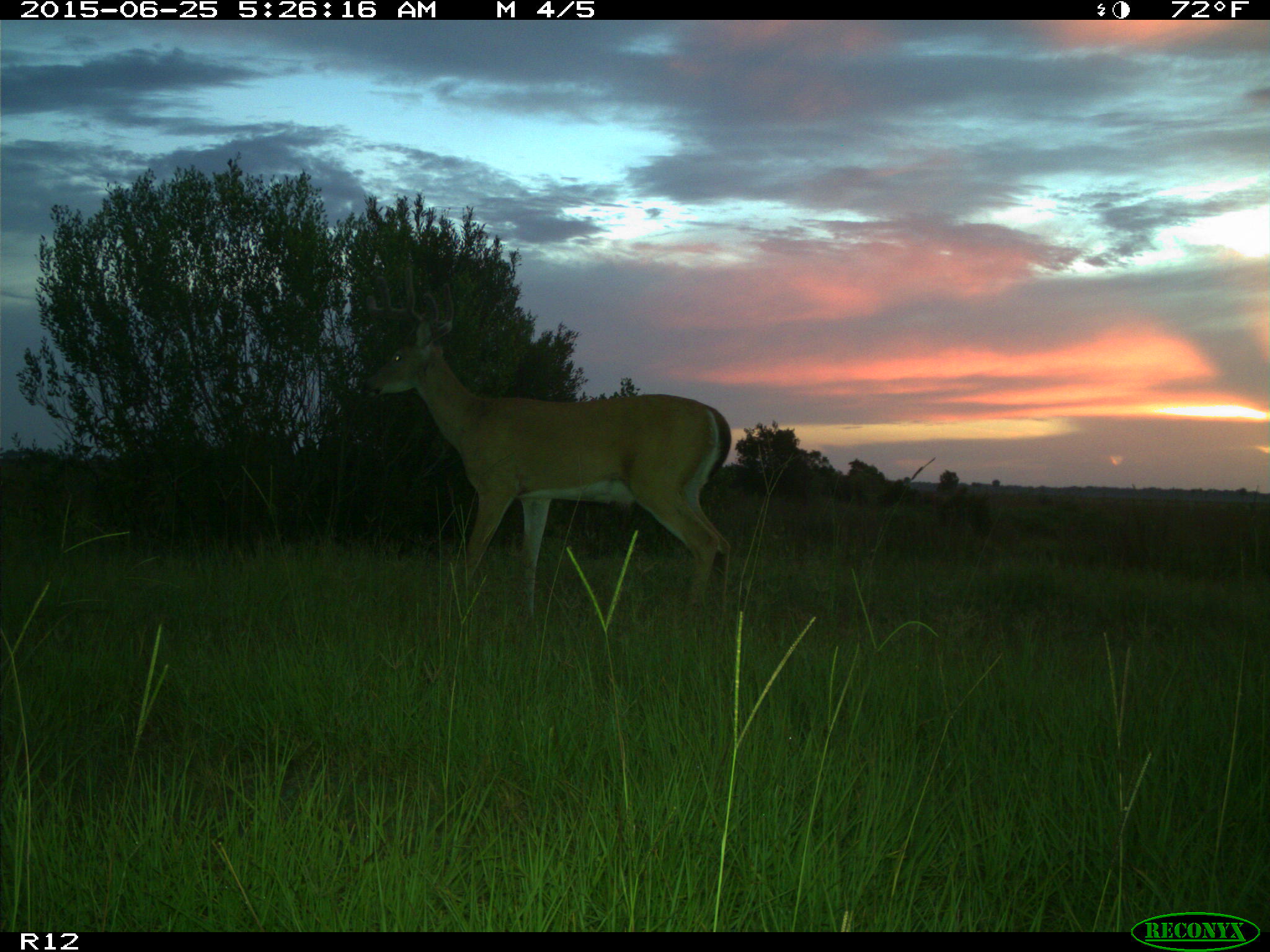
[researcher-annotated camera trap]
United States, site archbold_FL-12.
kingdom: Animalia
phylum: Chordata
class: Mammalia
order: Artiodactyla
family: Cervidae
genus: Odocoileus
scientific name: Odocoileus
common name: deer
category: unidentified deer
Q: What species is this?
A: Unidentified deer (deer) (Odocoileus).